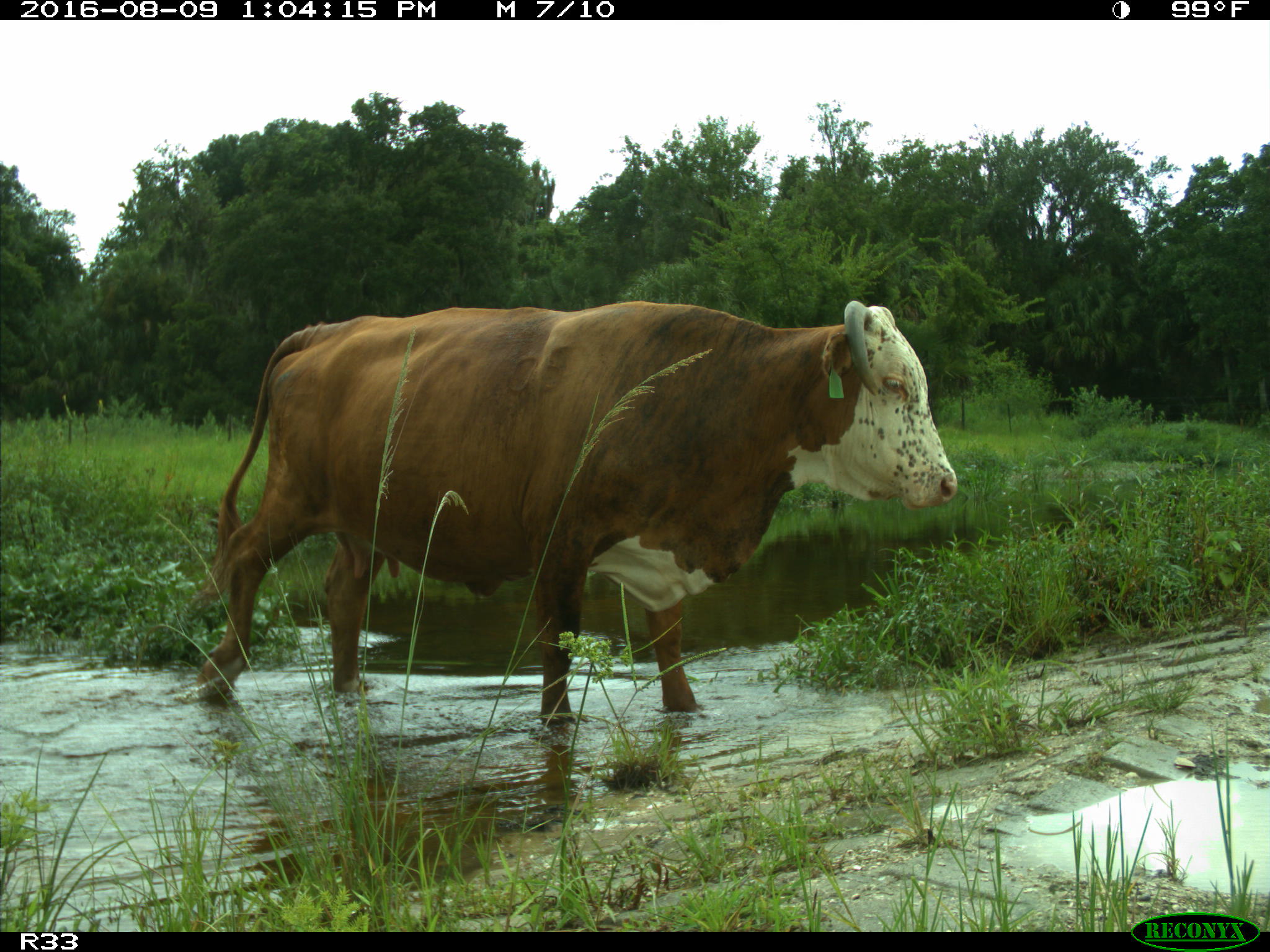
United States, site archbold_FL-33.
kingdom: Animalia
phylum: Chordata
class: Mammalia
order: Artiodactyla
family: Bovidae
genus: Bos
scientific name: Bos taurus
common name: domestic cow